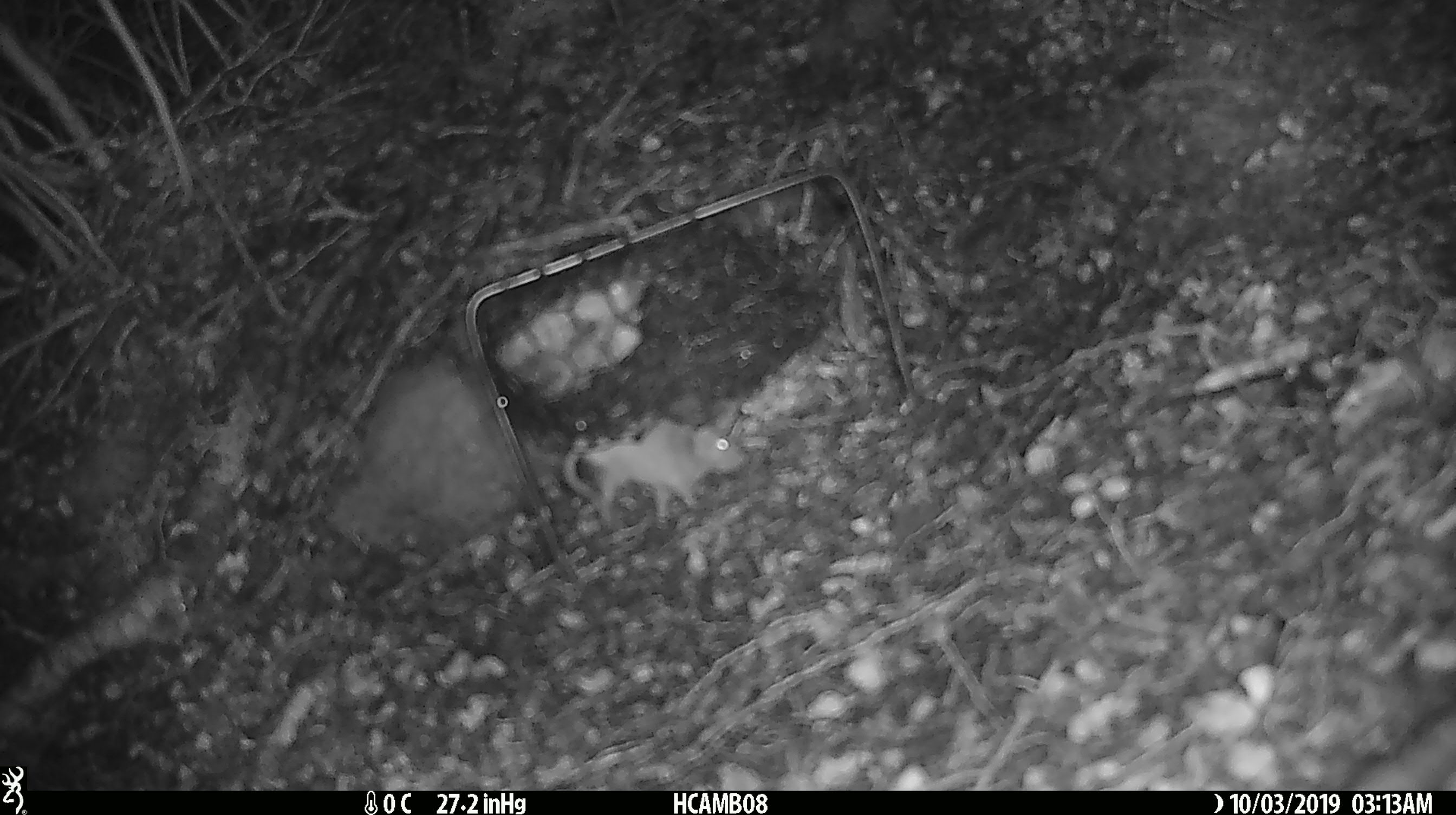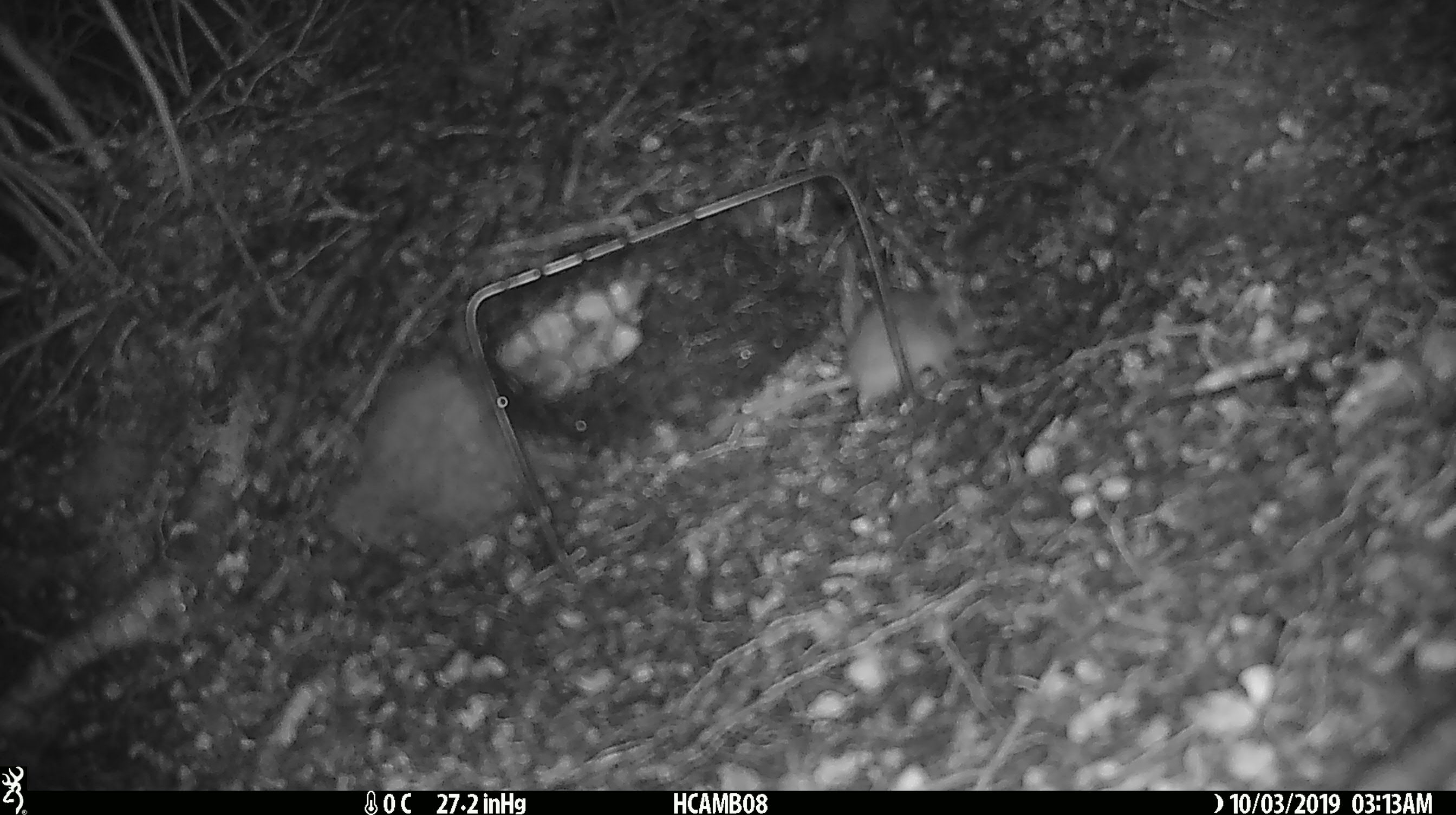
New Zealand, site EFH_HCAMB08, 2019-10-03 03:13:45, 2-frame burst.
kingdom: Animalia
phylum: Chordata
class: Mammalia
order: Rodentia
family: Muridae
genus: Mus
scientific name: Mus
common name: mouse